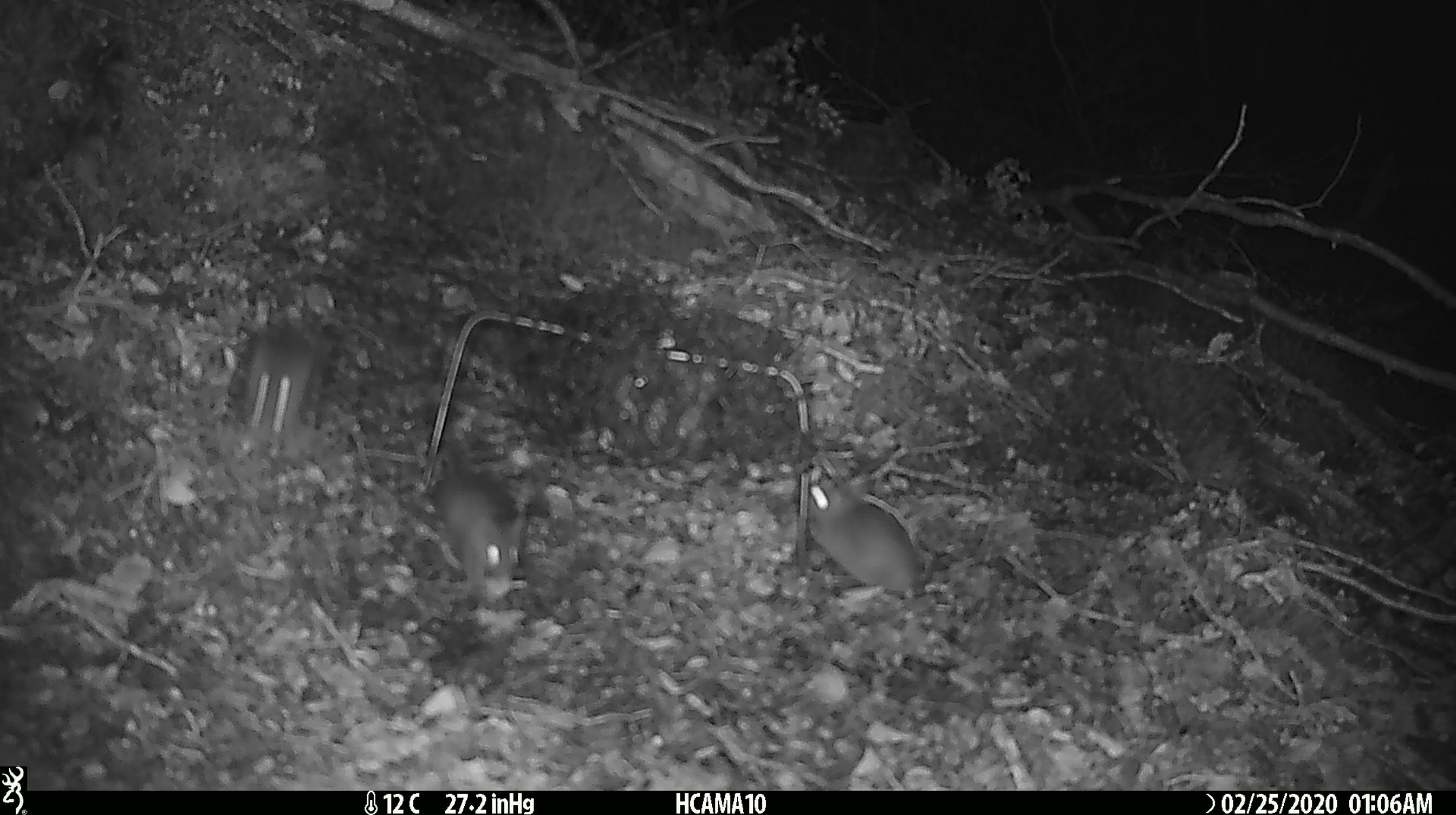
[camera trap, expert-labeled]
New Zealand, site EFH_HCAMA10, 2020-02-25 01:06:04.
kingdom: Animalia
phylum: Chordata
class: Mammalia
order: Rodentia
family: Muridae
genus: Mus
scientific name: Mus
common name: mouse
Mouse (Mus).